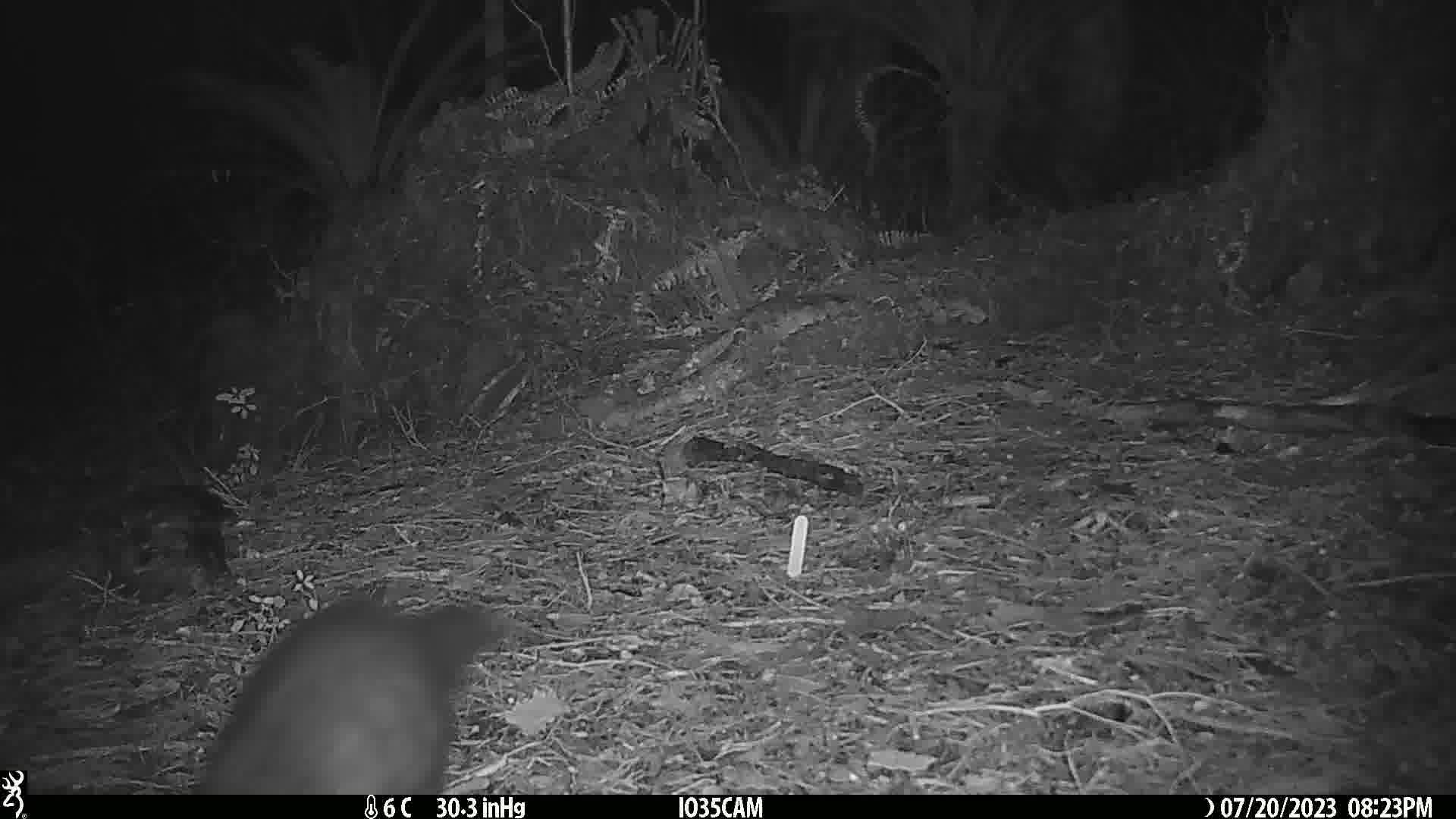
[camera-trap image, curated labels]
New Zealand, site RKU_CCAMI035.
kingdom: Animalia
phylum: Chordata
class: Mammalia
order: Diprotodontia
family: Phalangeridae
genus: Trichosurus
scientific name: Trichosurus vulpecula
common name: common brushtail possum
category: possum